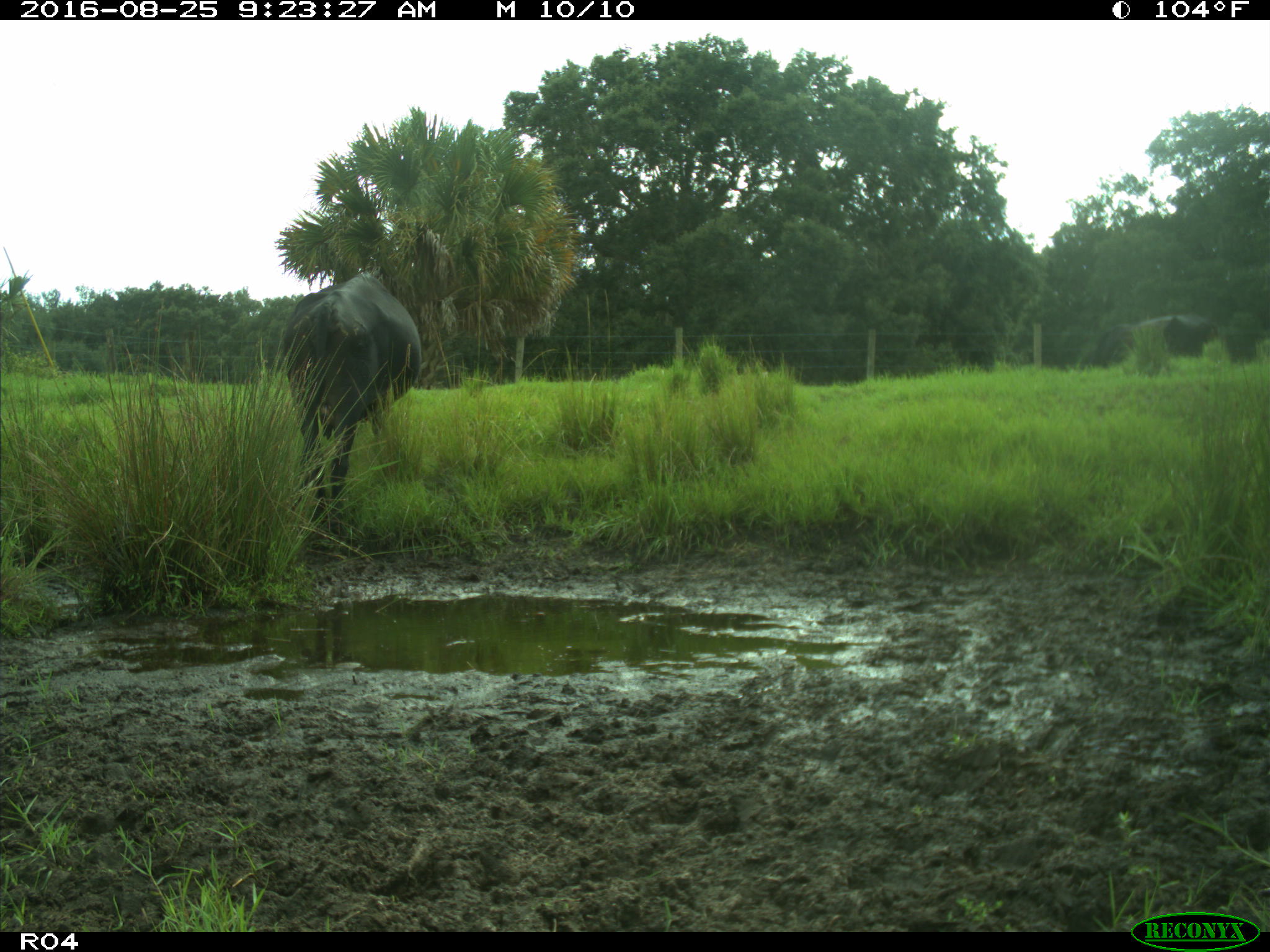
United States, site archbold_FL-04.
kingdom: Animalia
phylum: Chordata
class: Mammalia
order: Artiodactyla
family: Bovidae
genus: Bos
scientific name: Bos taurus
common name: domestic cow